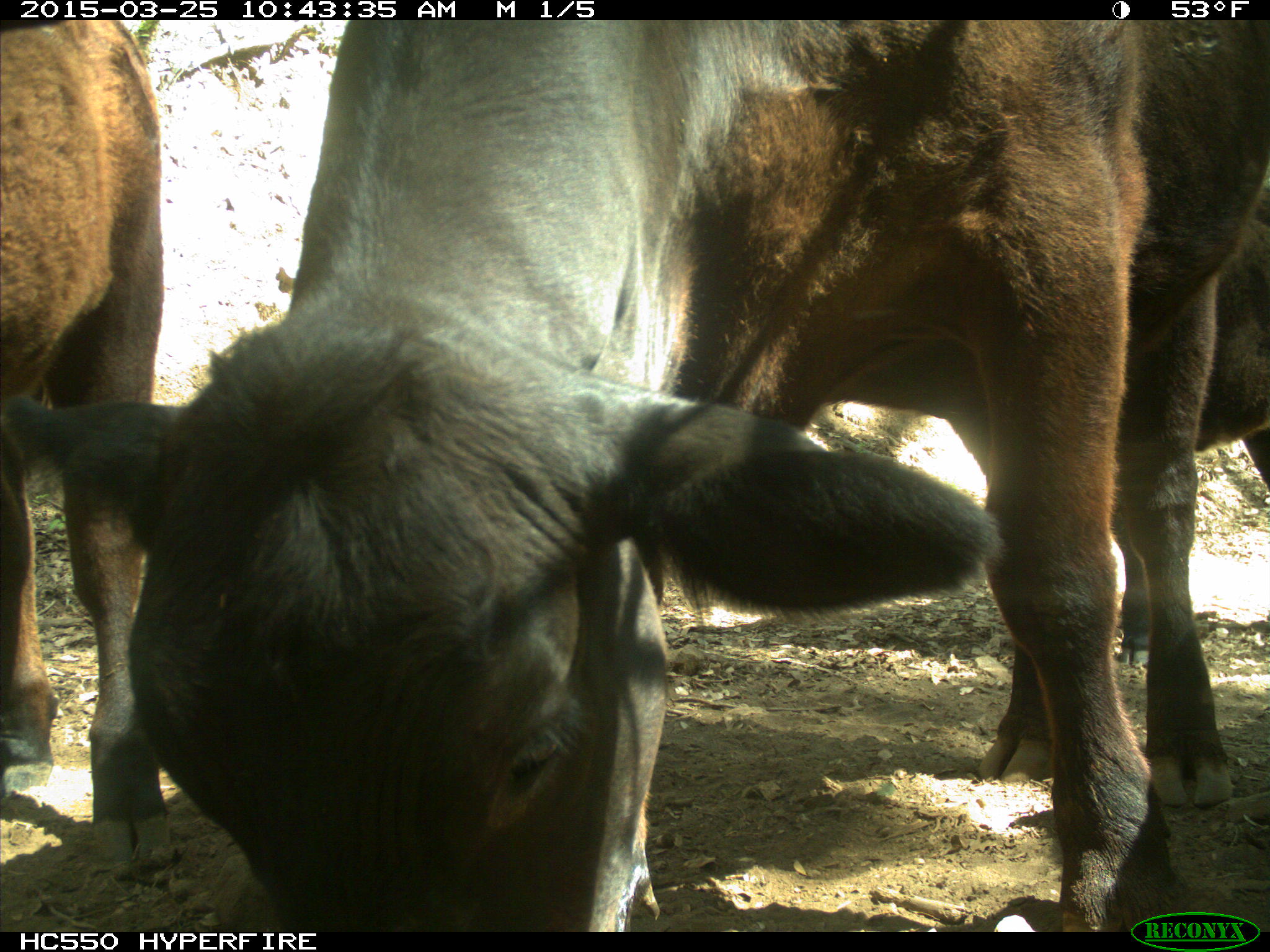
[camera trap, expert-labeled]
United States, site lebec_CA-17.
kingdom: Animalia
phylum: Chordata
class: Mammalia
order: Artiodactyla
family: Bovidae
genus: Bos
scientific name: Bos taurus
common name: domestic cow